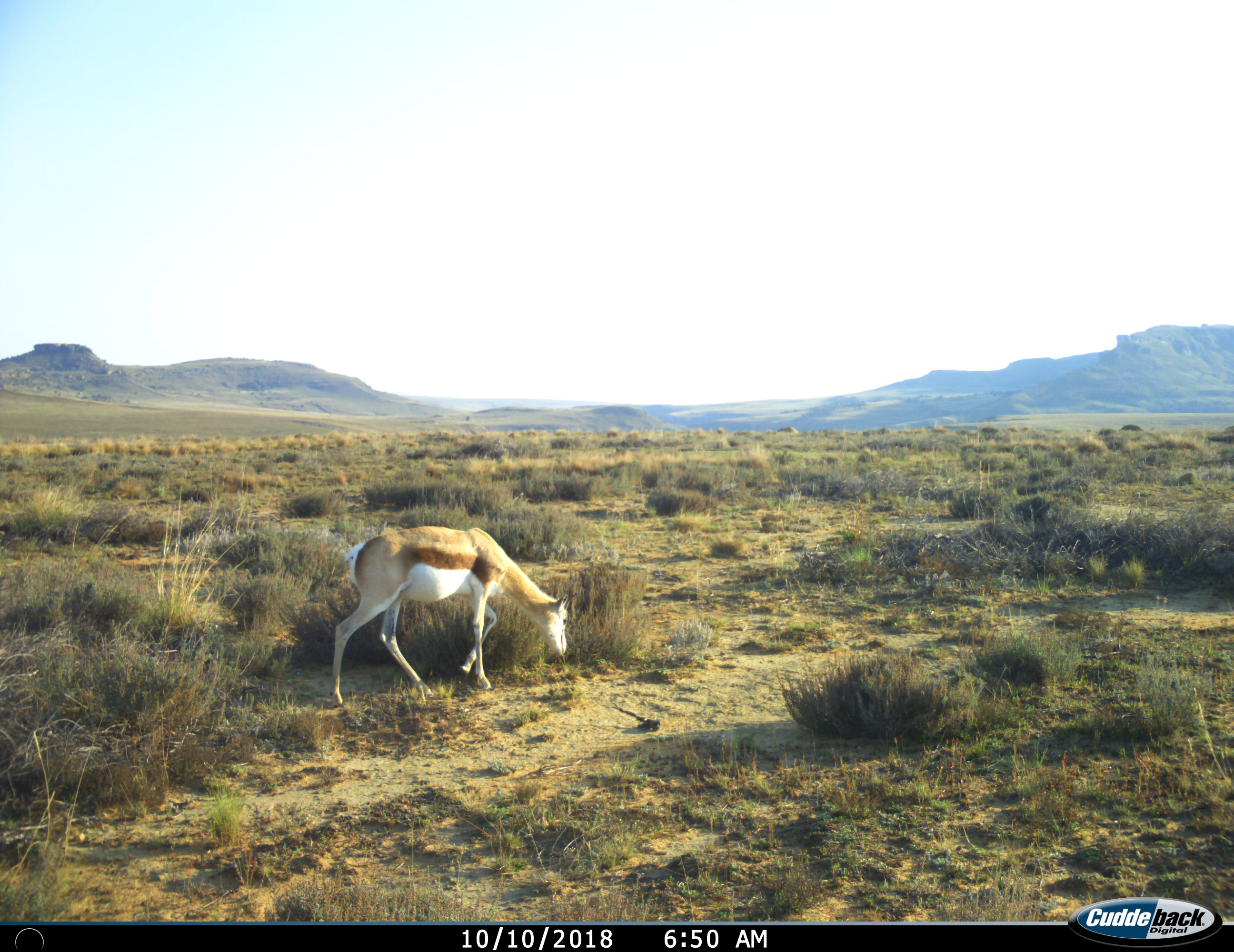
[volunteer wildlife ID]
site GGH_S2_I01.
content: unidentified animal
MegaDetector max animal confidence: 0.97